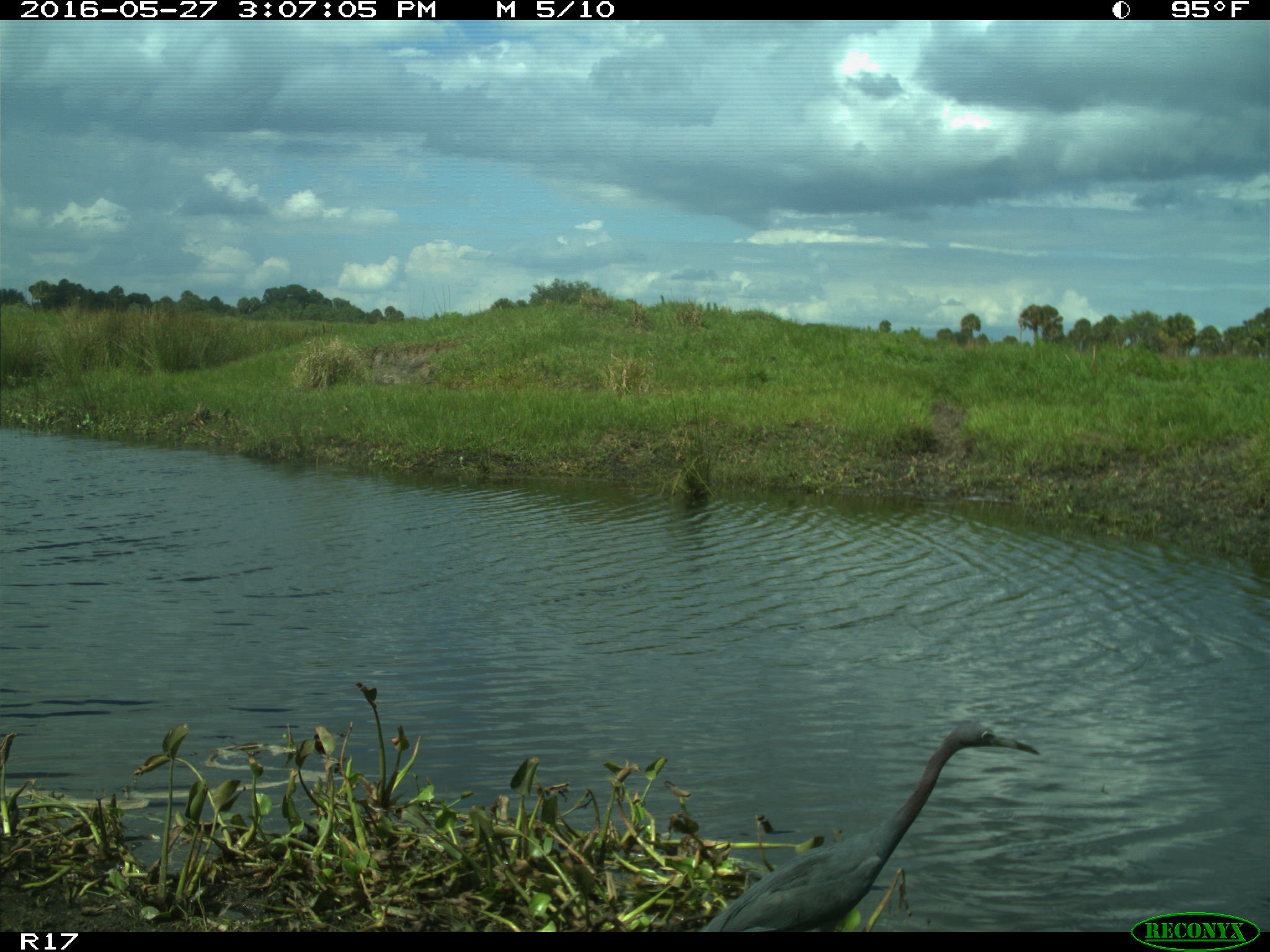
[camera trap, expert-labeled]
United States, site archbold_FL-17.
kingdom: Animalia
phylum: Chordata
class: Aves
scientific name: Aves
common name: birds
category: unidentified bird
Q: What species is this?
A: Unidentified bird (birds) (Aves).